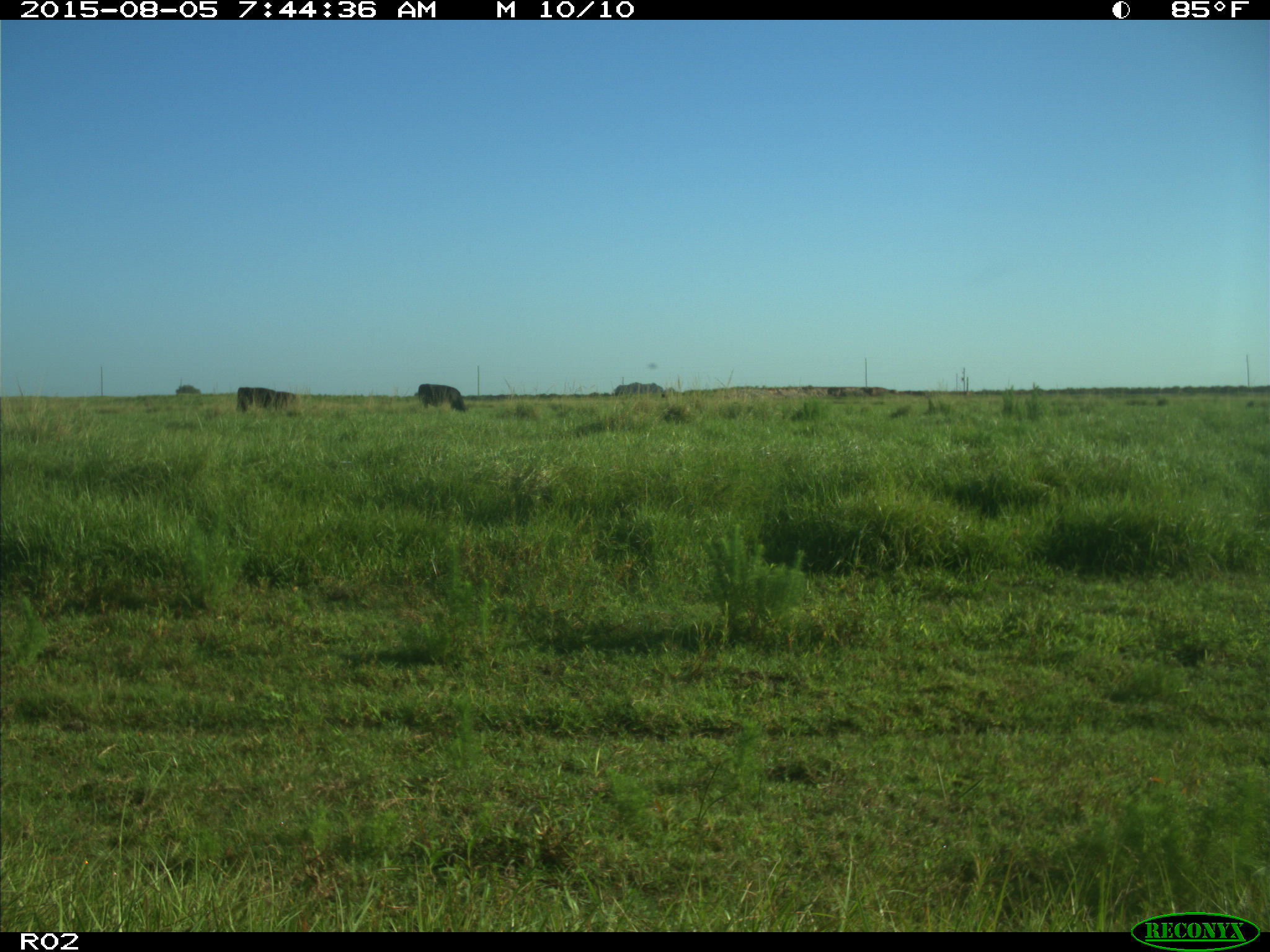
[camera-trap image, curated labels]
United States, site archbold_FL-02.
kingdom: Animalia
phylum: Chordata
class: Mammalia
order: Artiodactyla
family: Bovidae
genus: Bos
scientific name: Bos taurus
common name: domestic cow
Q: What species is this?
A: Bos taurus (domestic cow).